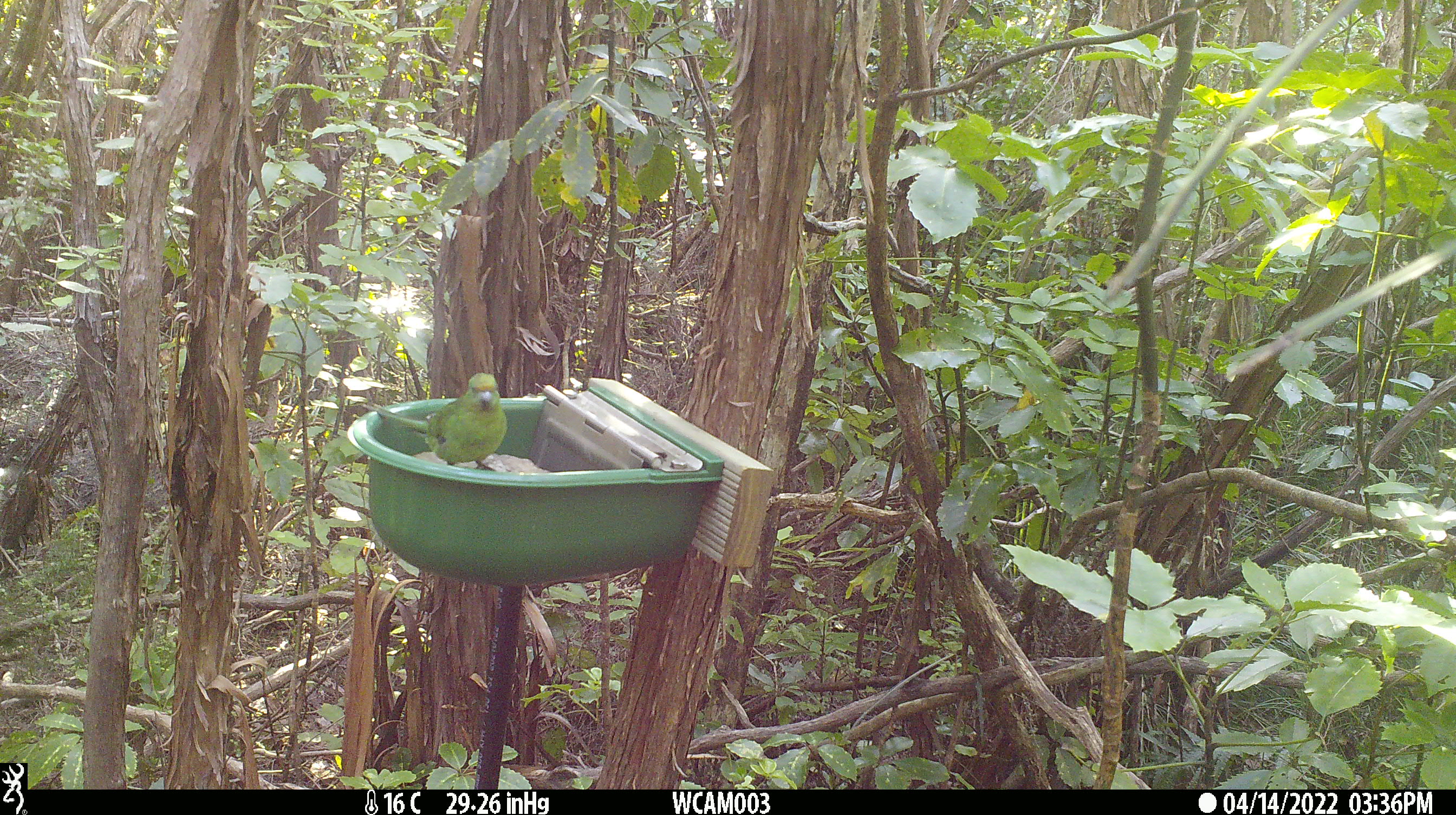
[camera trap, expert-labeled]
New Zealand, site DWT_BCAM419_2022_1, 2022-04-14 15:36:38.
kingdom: Animalia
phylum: Chordata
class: Aves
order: Psittaciformes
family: Psittaculidae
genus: Cyanoramphus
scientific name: Cyanoramphus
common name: parakeet